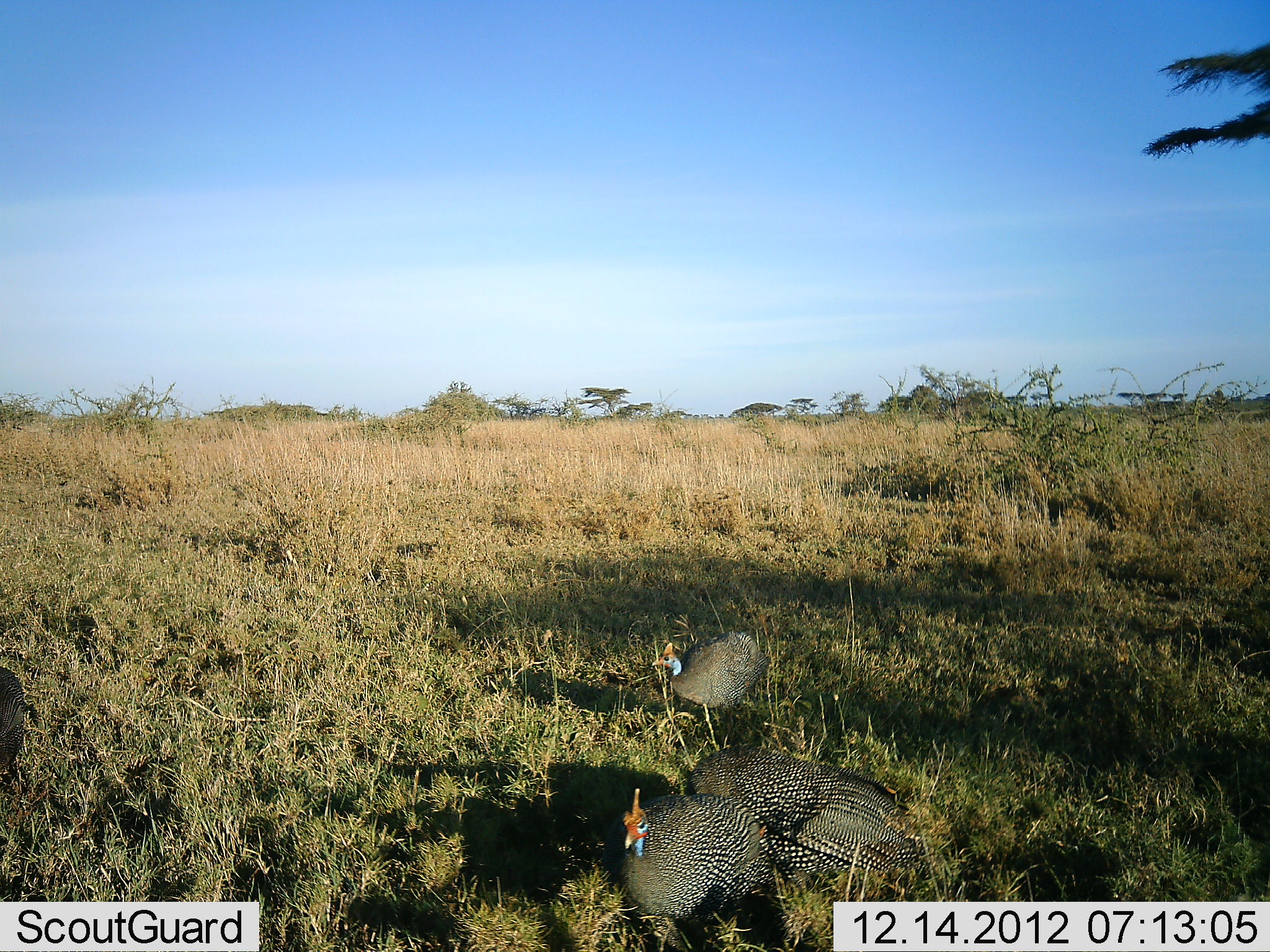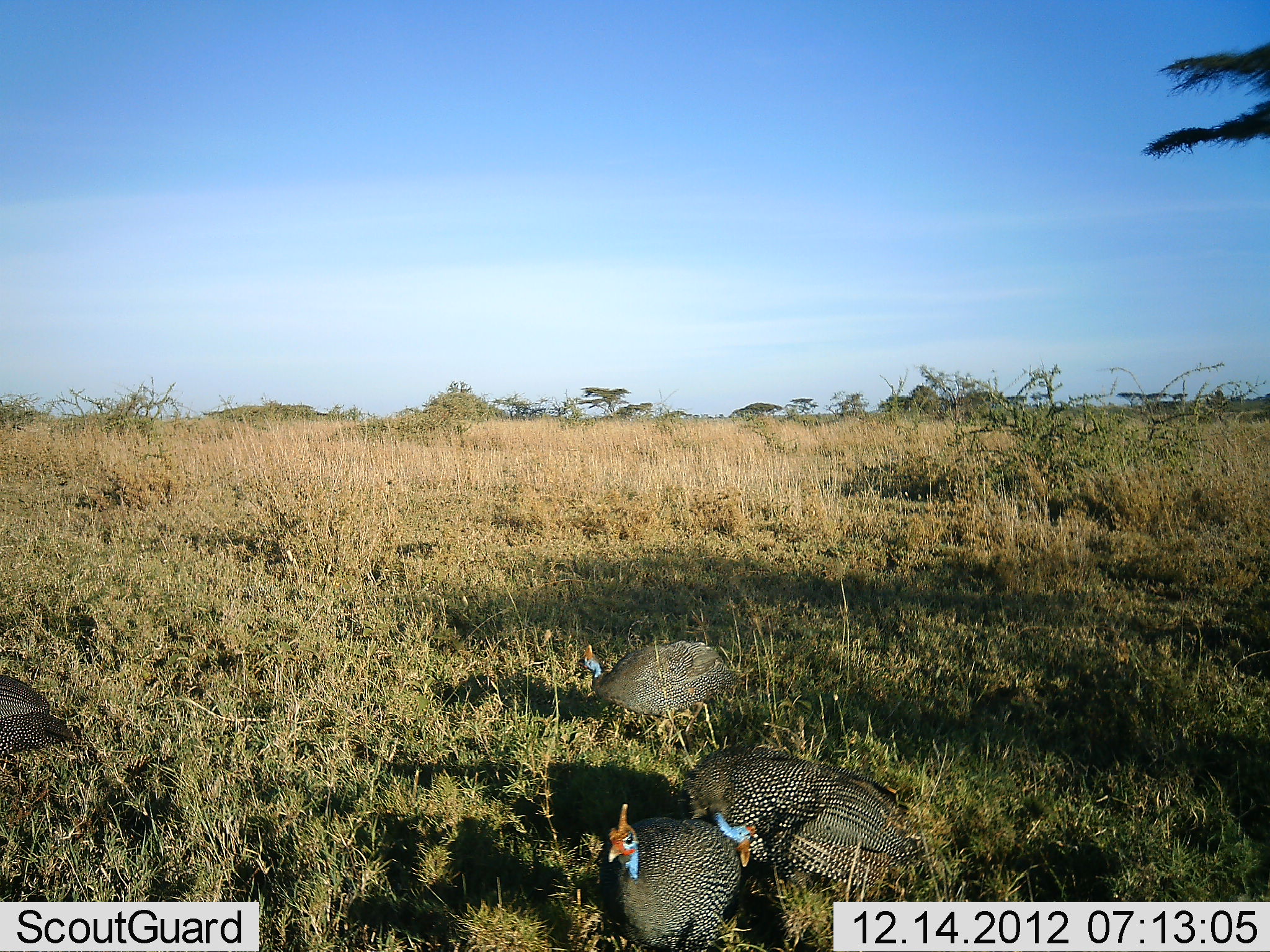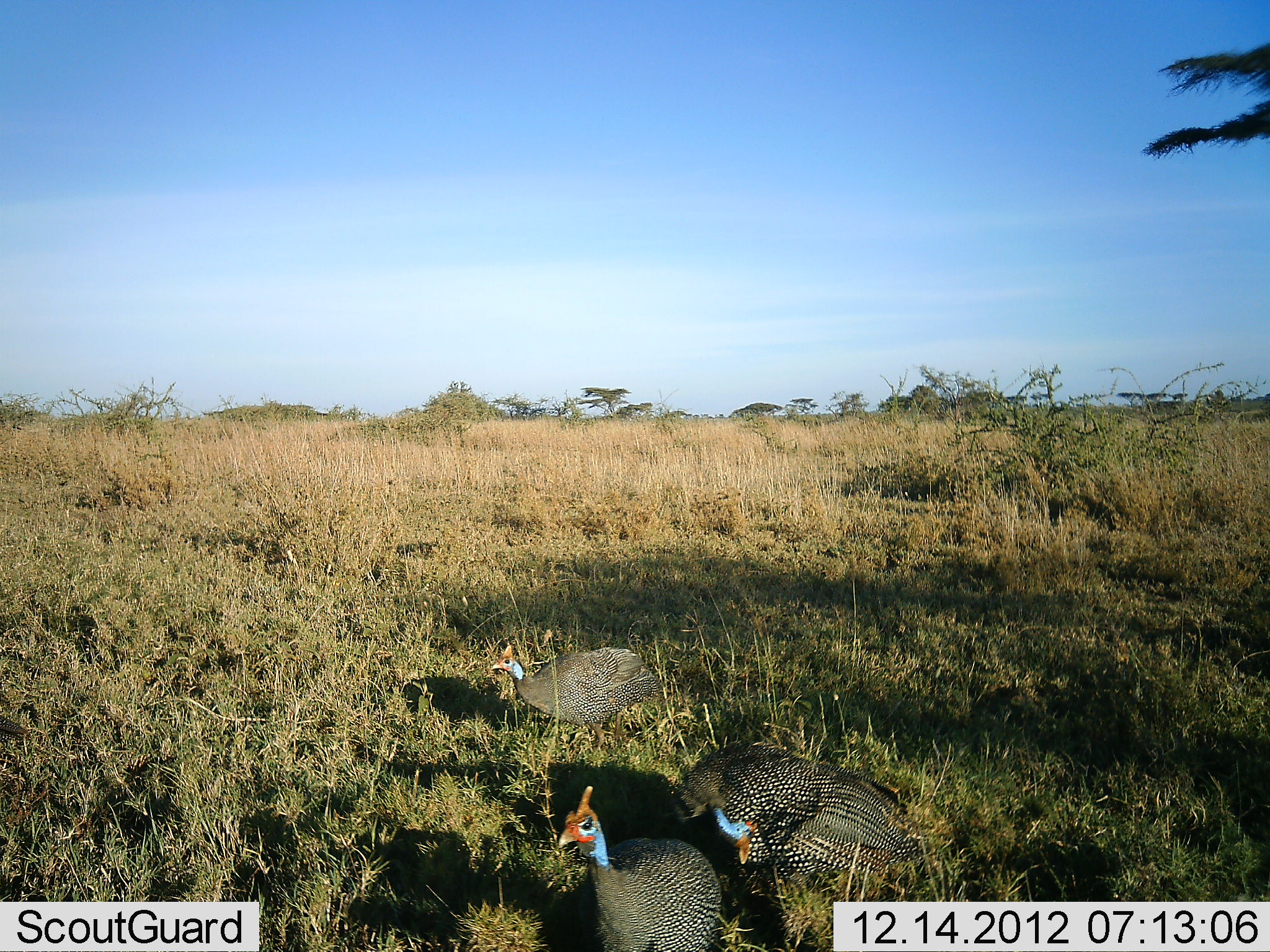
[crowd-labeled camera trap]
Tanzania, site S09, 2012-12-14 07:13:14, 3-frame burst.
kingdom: Animalia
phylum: Chordata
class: Aves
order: Galliformes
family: Numididae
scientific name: Numididae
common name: guinea fowl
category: guineafowl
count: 4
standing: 45%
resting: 8%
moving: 63%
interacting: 0%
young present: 0%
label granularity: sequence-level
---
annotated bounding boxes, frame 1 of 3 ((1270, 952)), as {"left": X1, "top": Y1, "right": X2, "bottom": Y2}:
animal: {"left": 599, "top": 786, "right": 789, "bottom": 952}; {"left": 754, "top": 770, "right": 930, "bottom": 870}; {"left": 684, "top": 745, "right": 839, "bottom": 835}; {"left": 648, "top": 629, "right": 771, "bottom": 721}; {"left": 0, "top": 663, "right": 25, "bottom": 774}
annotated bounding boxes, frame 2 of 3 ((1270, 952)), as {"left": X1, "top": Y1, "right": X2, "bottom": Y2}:
animal: {"left": 595, "top": 802, "right": 743, "bottom": 950}; {"left": 761, "top": 772, "right": 918, "bottom": 902}; {"left": 677, "top": 745, "right": 843, "bottom": 867}; {"left": 575, "top": 639, "right": 745, "bottom": 738}; {"left": 0, "top": 674, "right": 77, "bottom": 762}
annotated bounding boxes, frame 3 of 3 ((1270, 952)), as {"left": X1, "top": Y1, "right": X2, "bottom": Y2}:
animal: {"left": 554, "top": 785, "right": 724, "bottom": 952}; {"left": 667, "top": 749, "right": 836, "bottom": 875}; {"left": 487, "top": 642, "right": 660, "bottom": 754}; {"left": 778, "top": 766, "right": 922, "bottom": 873}; {"left": 0, "top": 713, "right": 31, "bottom": 738}